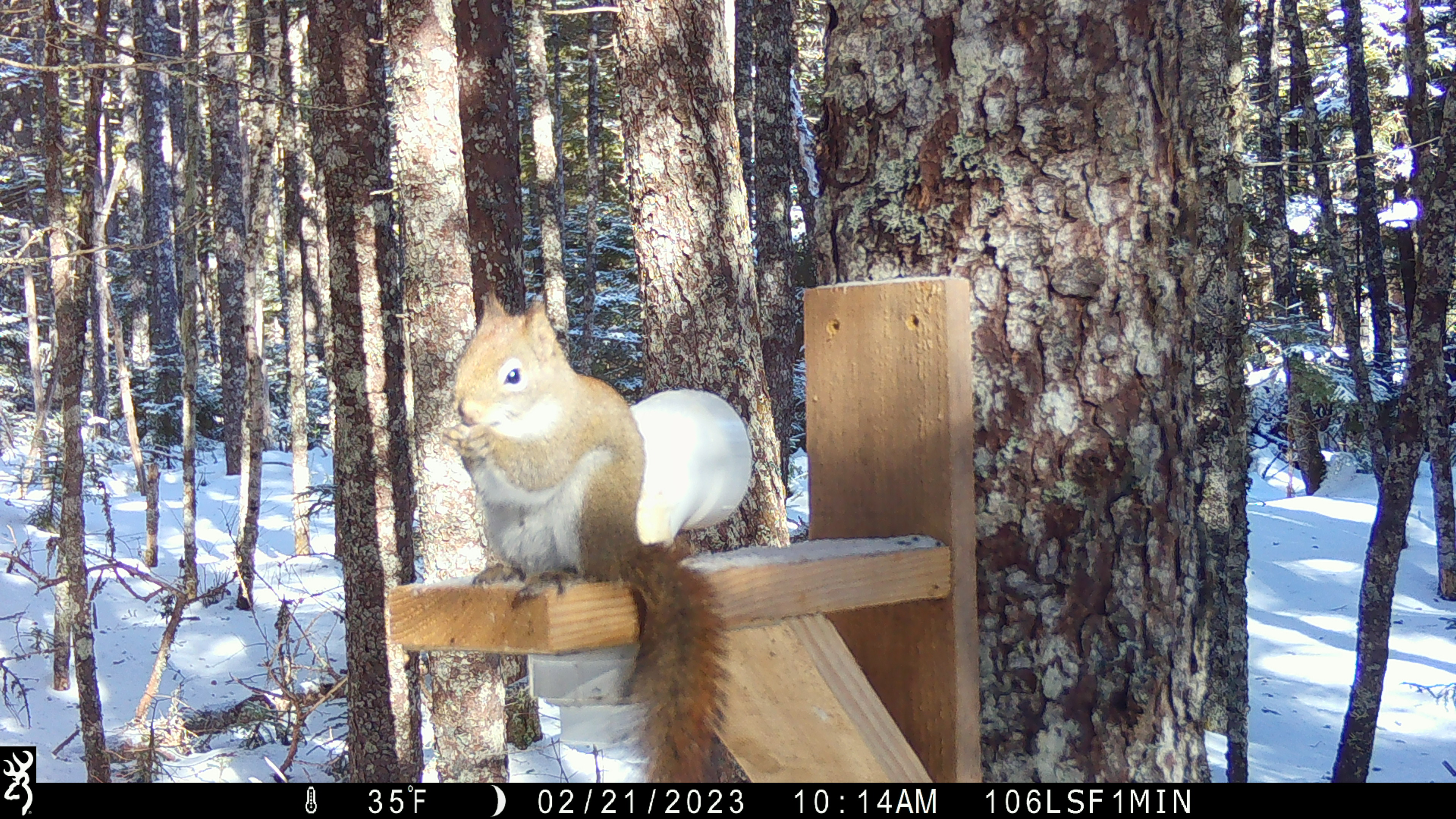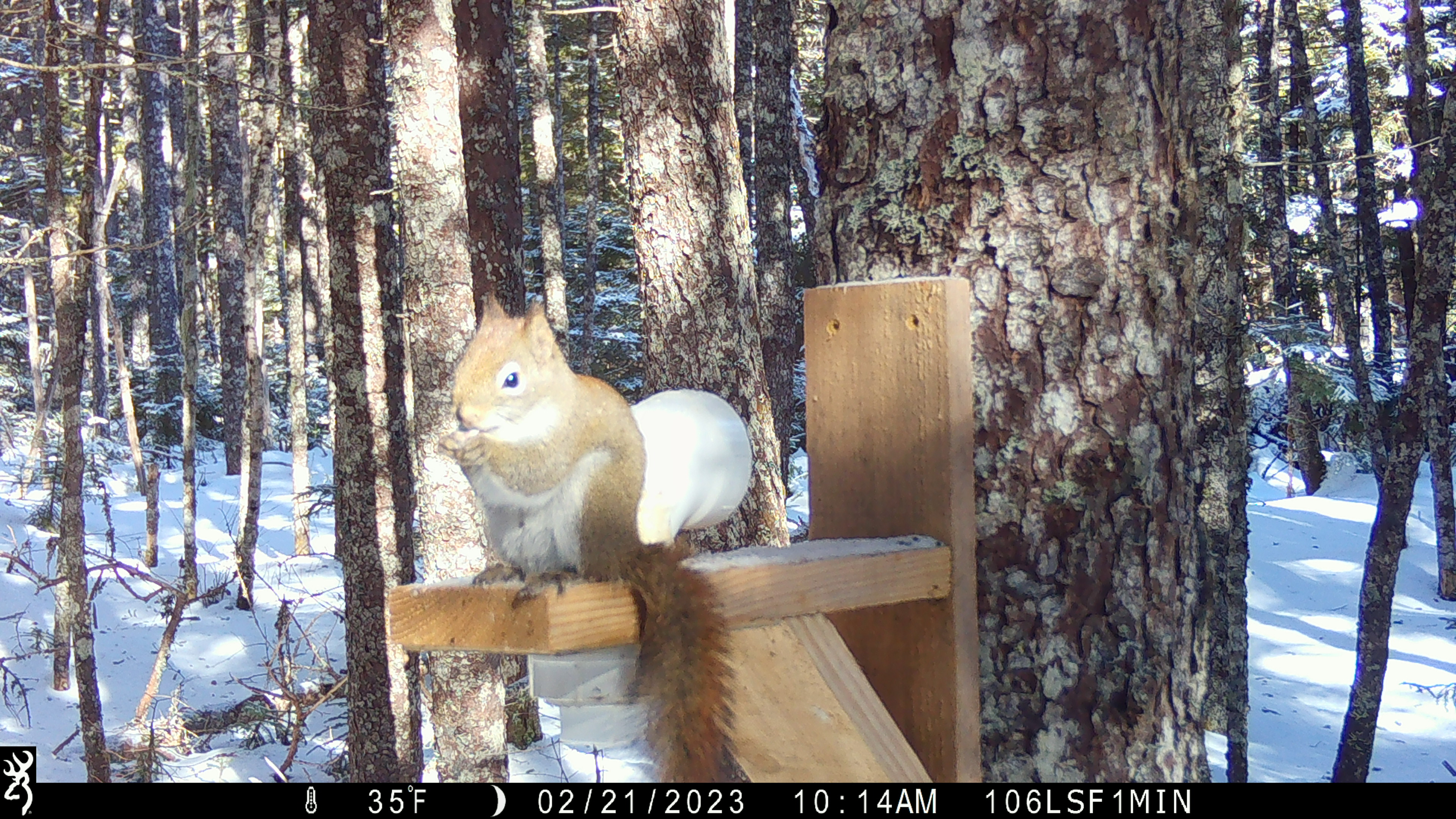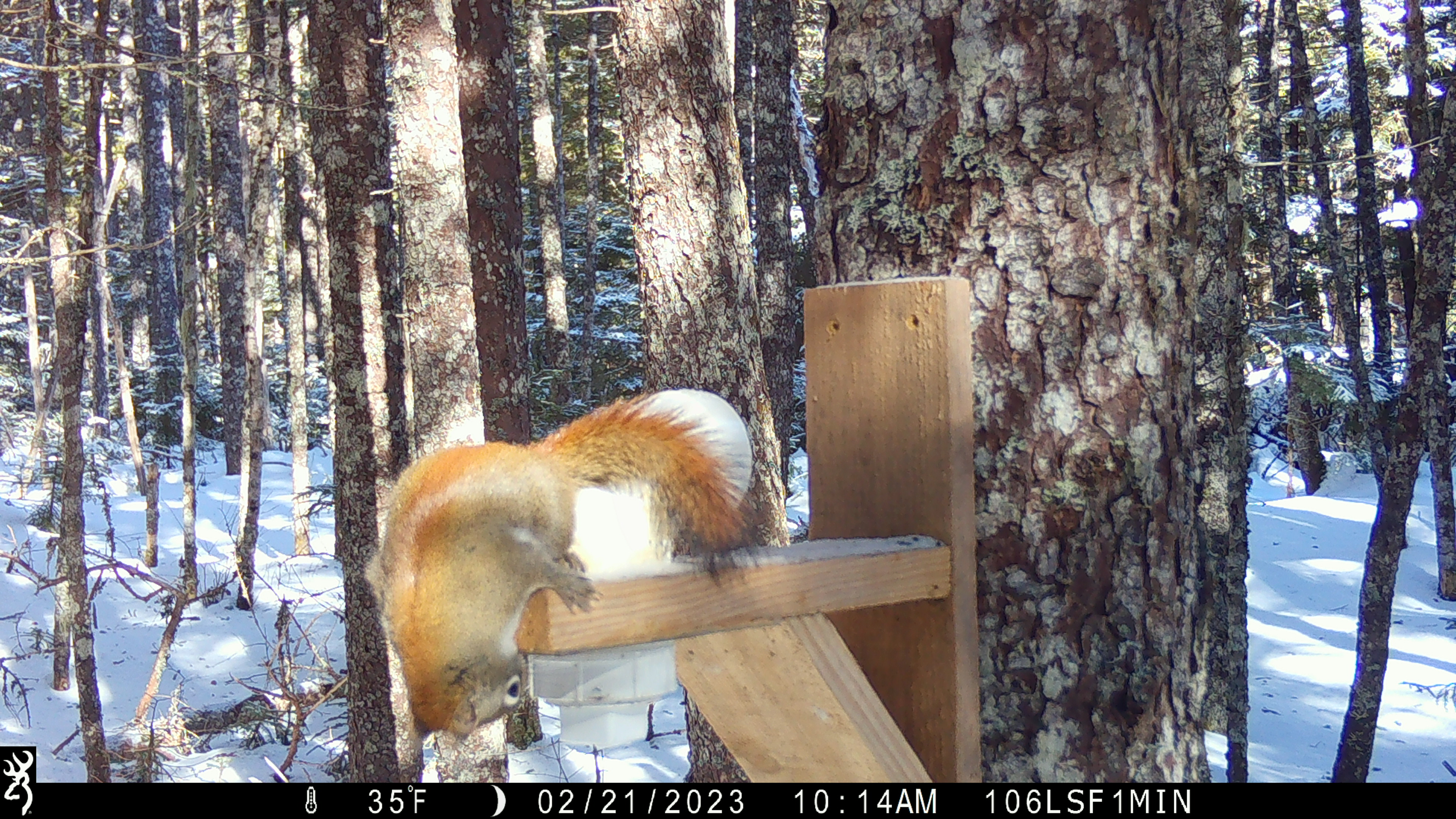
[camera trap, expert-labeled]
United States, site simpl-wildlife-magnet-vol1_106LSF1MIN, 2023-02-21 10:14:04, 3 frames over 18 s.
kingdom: Animalia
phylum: Chordata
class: Mammalia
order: Rodentia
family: Sciuridae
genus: Tamiasciurus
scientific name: Tamiasciurus hudsonicus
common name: red squirrel